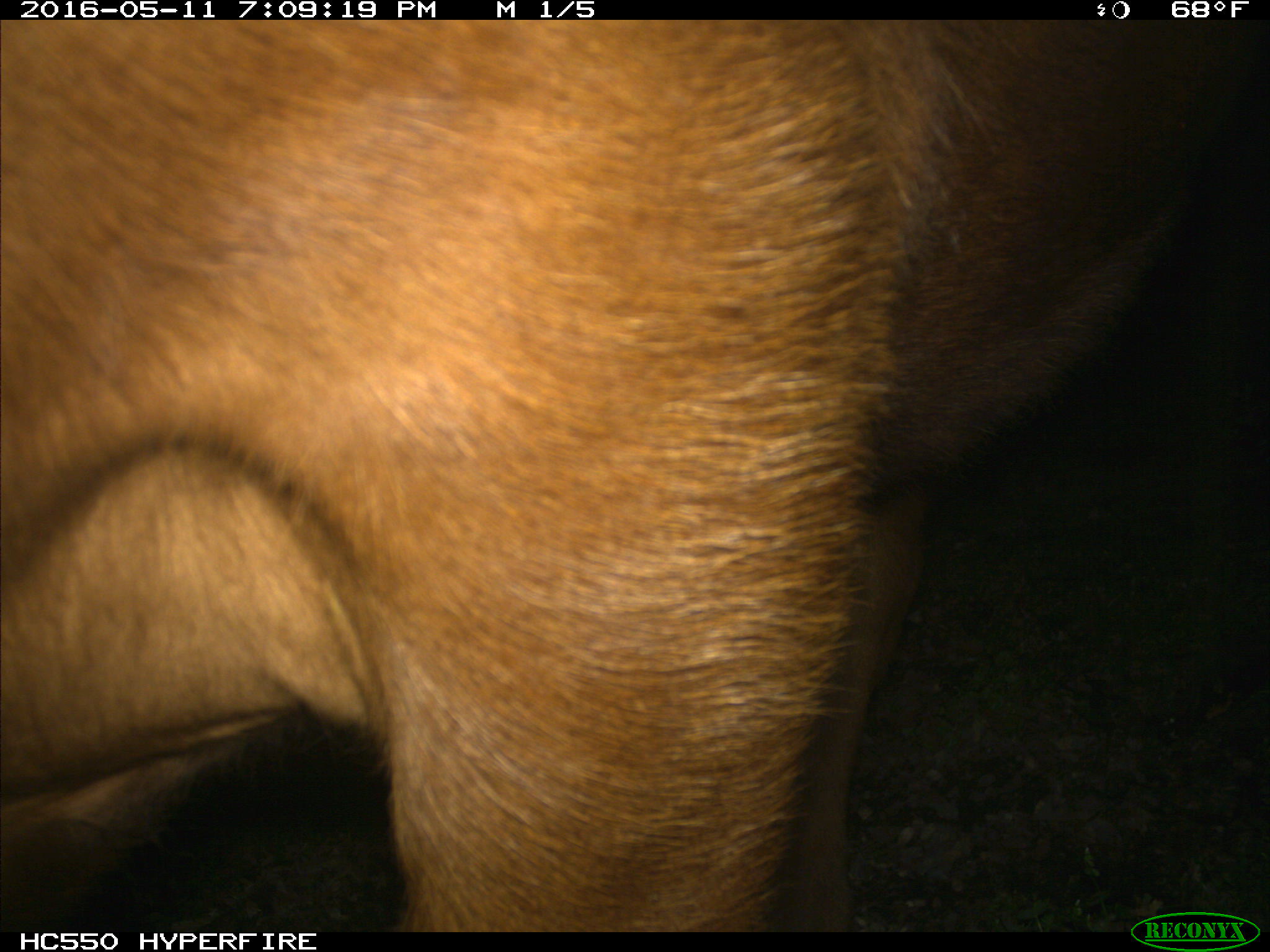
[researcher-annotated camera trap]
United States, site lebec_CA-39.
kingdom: Animalia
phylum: Chordata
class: Mammalia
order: Artiodactyla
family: Bovidae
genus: Bos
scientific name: Bos taurus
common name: domestic cow